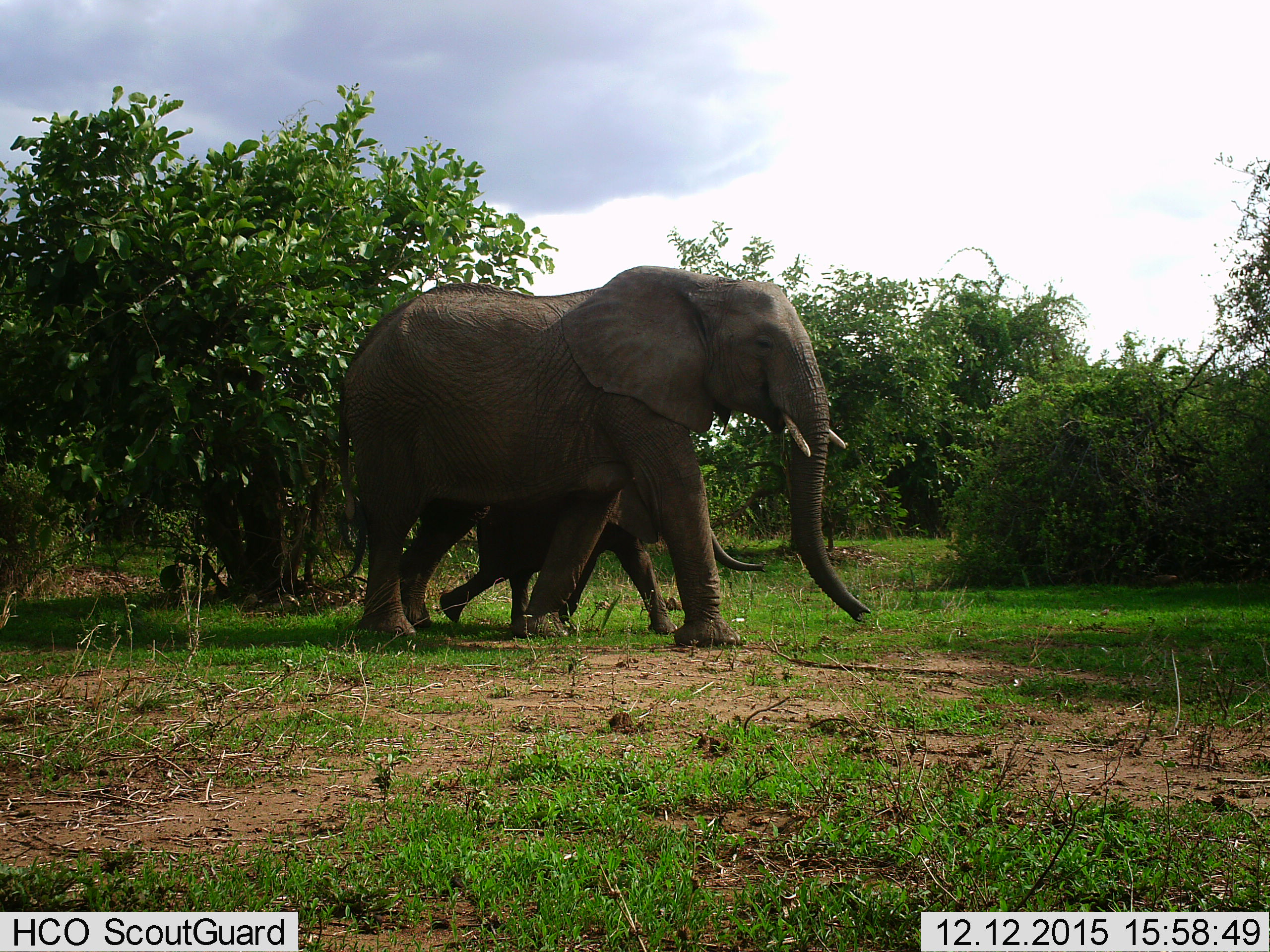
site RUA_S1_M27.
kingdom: Animalia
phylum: Chordata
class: Mammalia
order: Proboscidea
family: Elephantidae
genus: Loxodonta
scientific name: Loxodonta africana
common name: african bush elephant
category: elephant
Elephant (african bush elephant) (Loxodonta africana), count 2. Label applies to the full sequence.